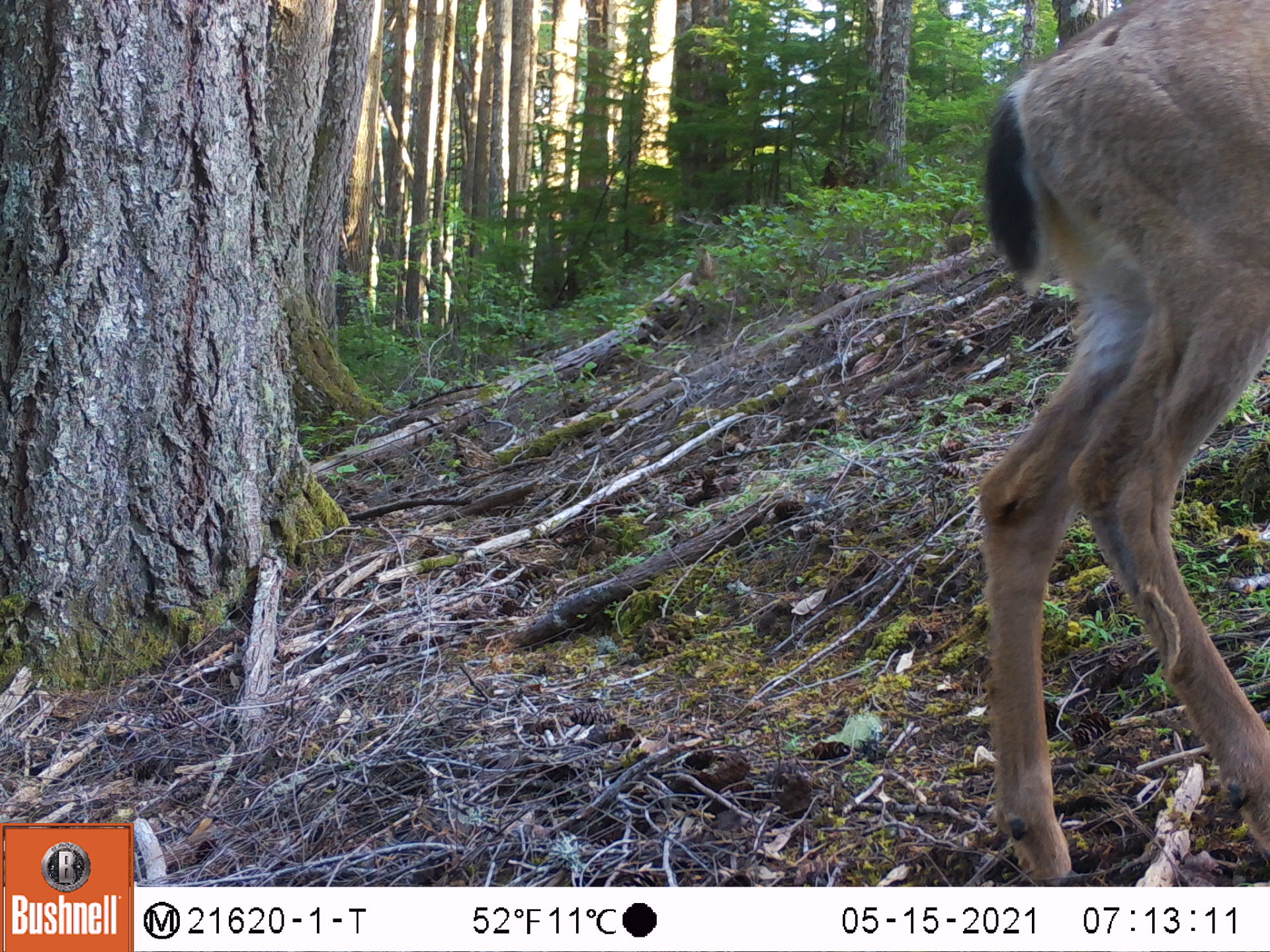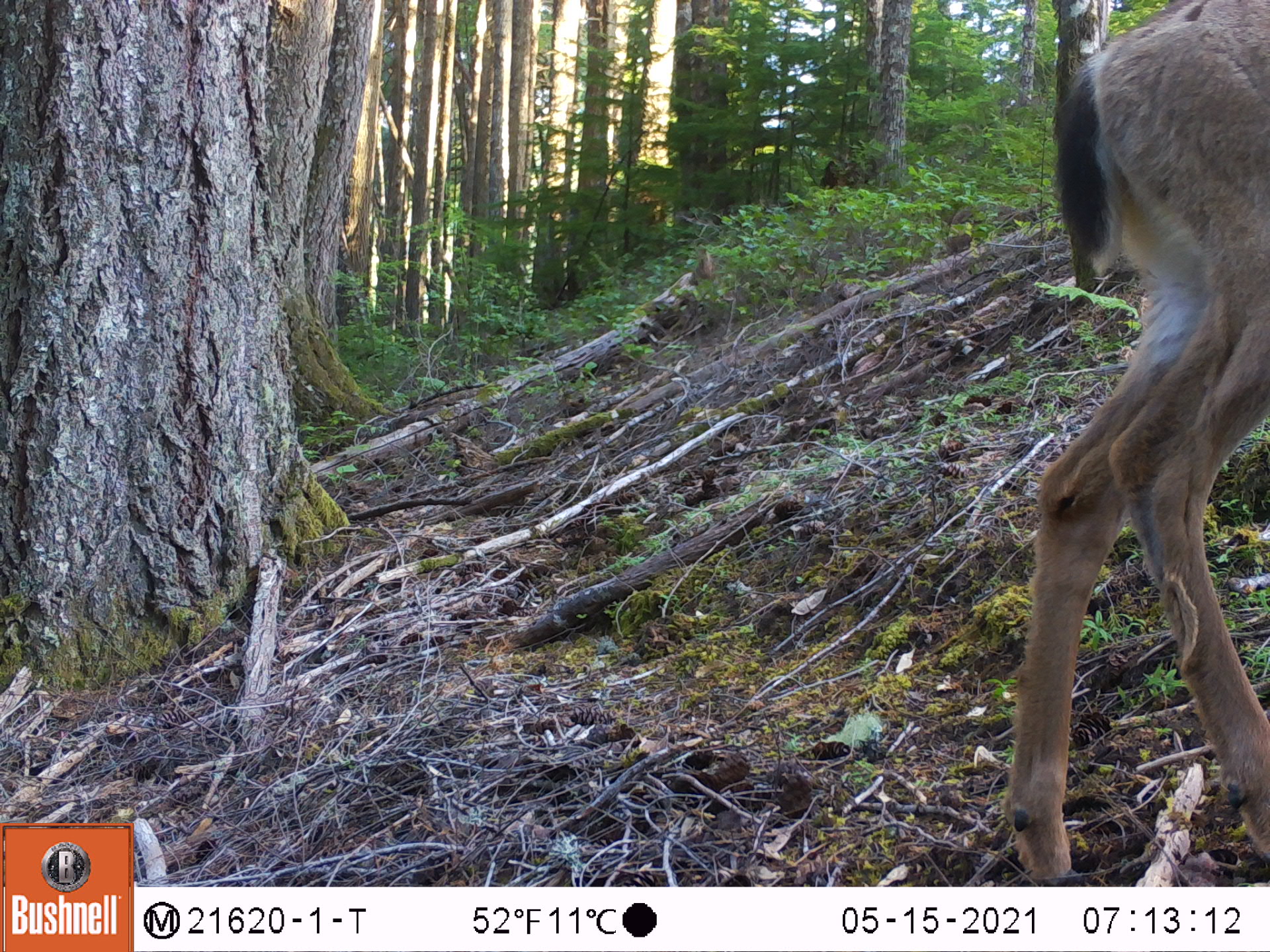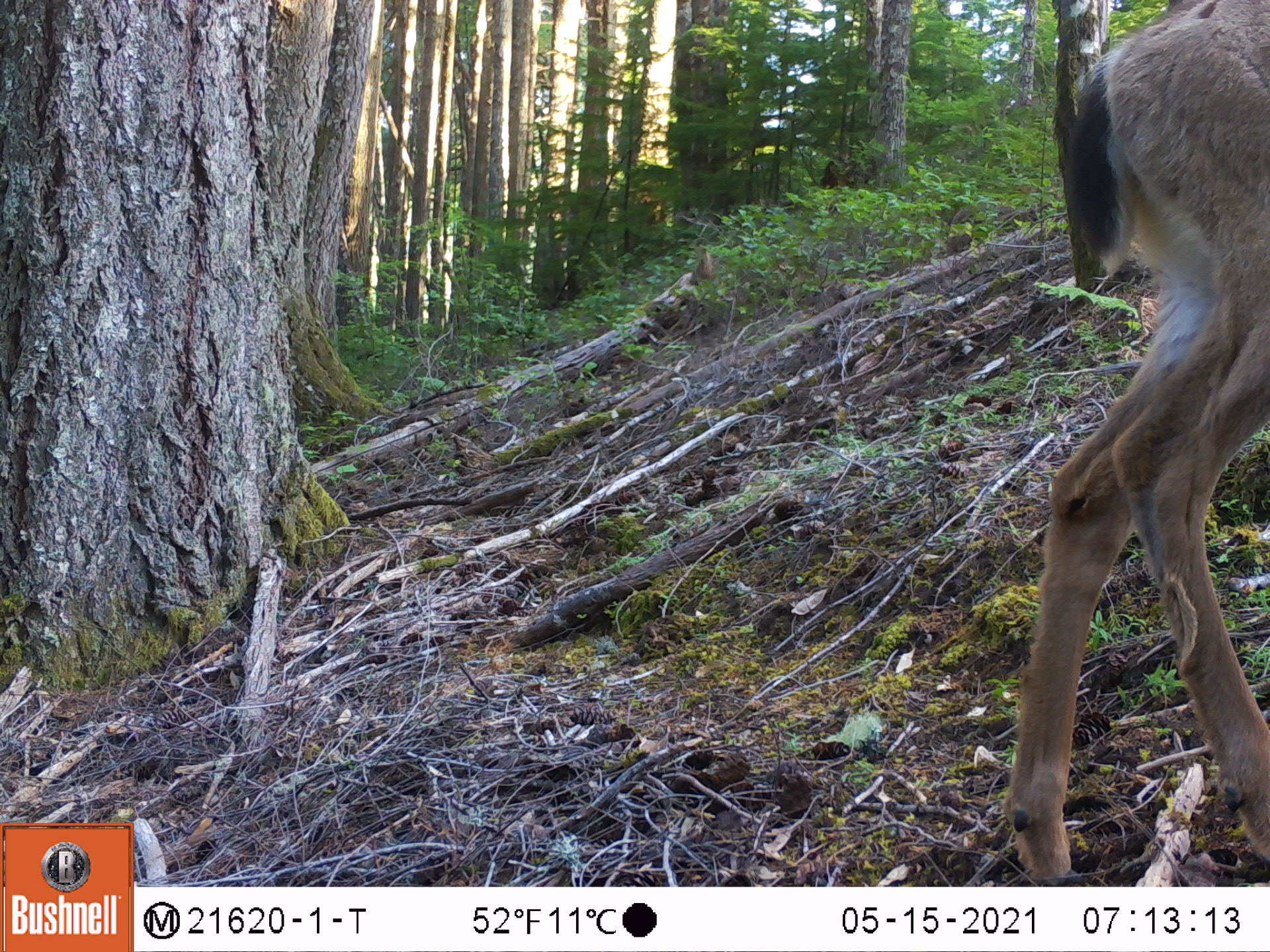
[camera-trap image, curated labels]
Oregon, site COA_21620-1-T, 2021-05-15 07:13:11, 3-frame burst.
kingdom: Animalia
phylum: Chordata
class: Mammalia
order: Artiodactyla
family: Cervidae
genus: Odocoileus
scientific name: Odocoileus hemionus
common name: black-tailed deer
Black-tailed deer (Odocoileus hemionus).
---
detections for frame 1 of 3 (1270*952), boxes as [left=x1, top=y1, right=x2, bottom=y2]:
black-tailed deer: [left=948, top=0, right=1269, bottom=883]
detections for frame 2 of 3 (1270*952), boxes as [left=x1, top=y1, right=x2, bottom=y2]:
black-tailed deer: [left=984, top=0, right=1269, bottom=887]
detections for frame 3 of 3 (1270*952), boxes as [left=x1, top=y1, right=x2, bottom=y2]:
black-tailed deer: [left=977, top=0, right=1269, bottom=883]